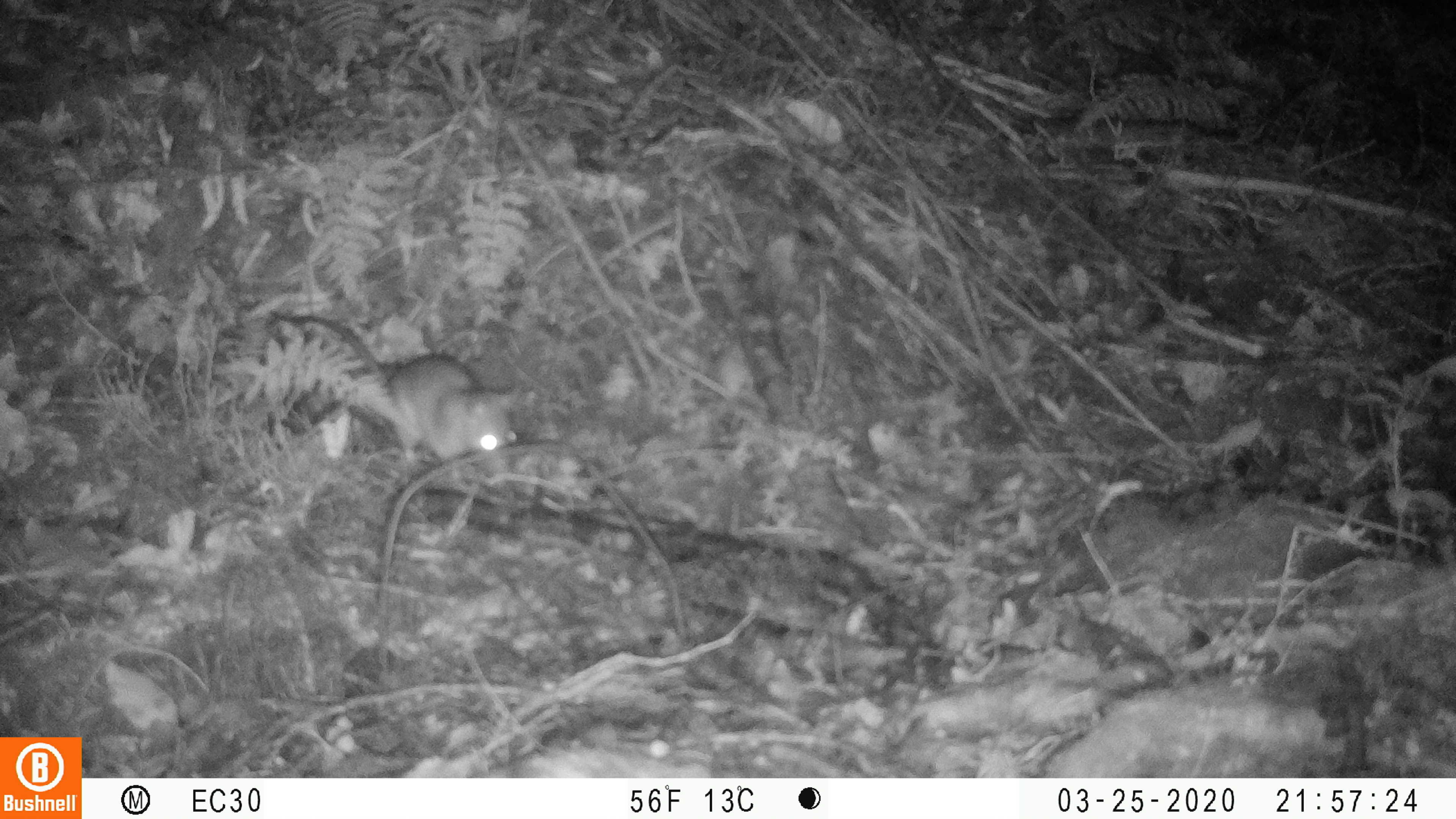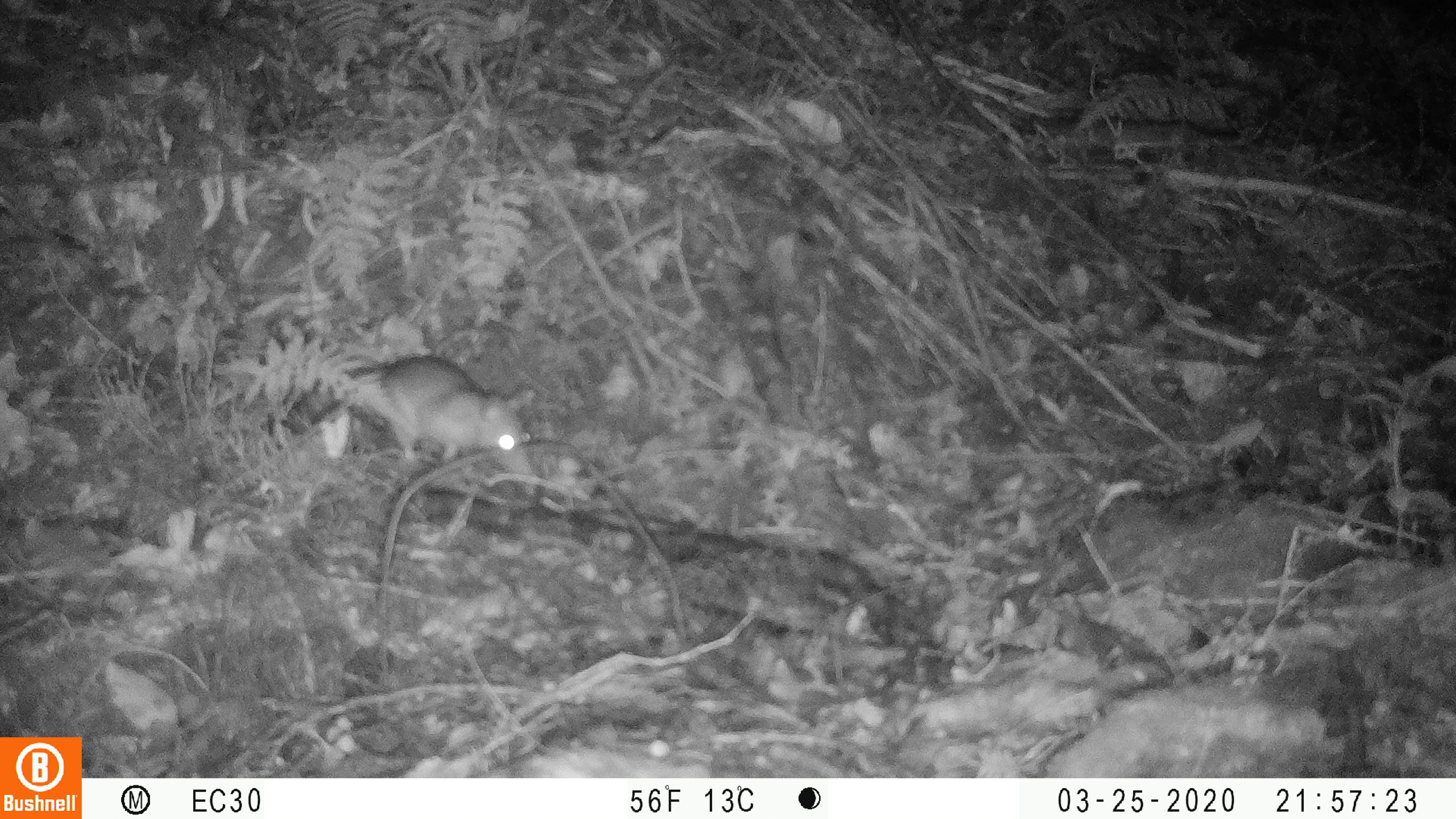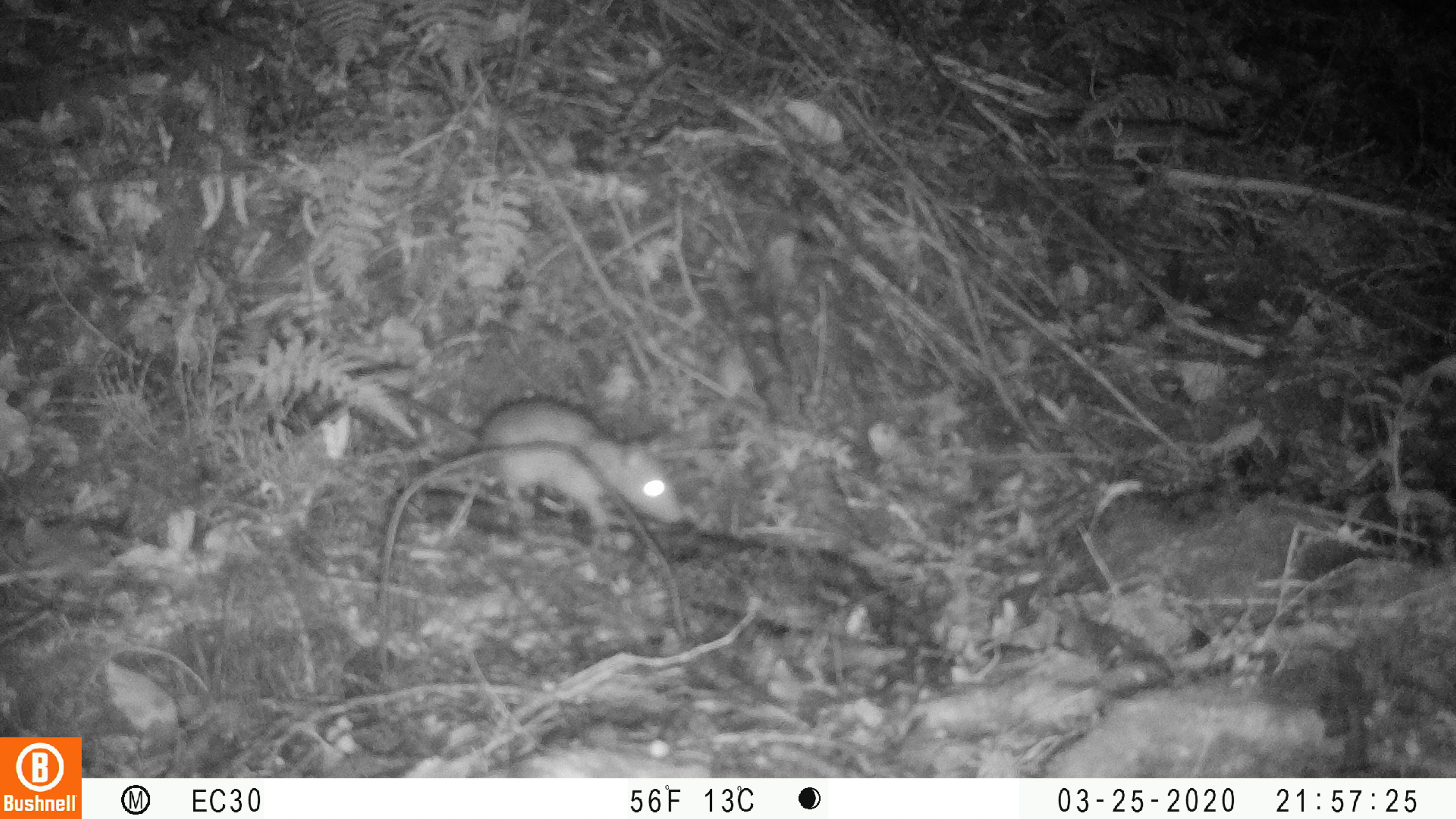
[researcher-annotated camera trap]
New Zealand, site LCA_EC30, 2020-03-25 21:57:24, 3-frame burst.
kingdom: Animalia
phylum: Chordata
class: Mammalia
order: Rodentia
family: Muridae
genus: Rattus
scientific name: Rattus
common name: rat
Rat (Rattus).